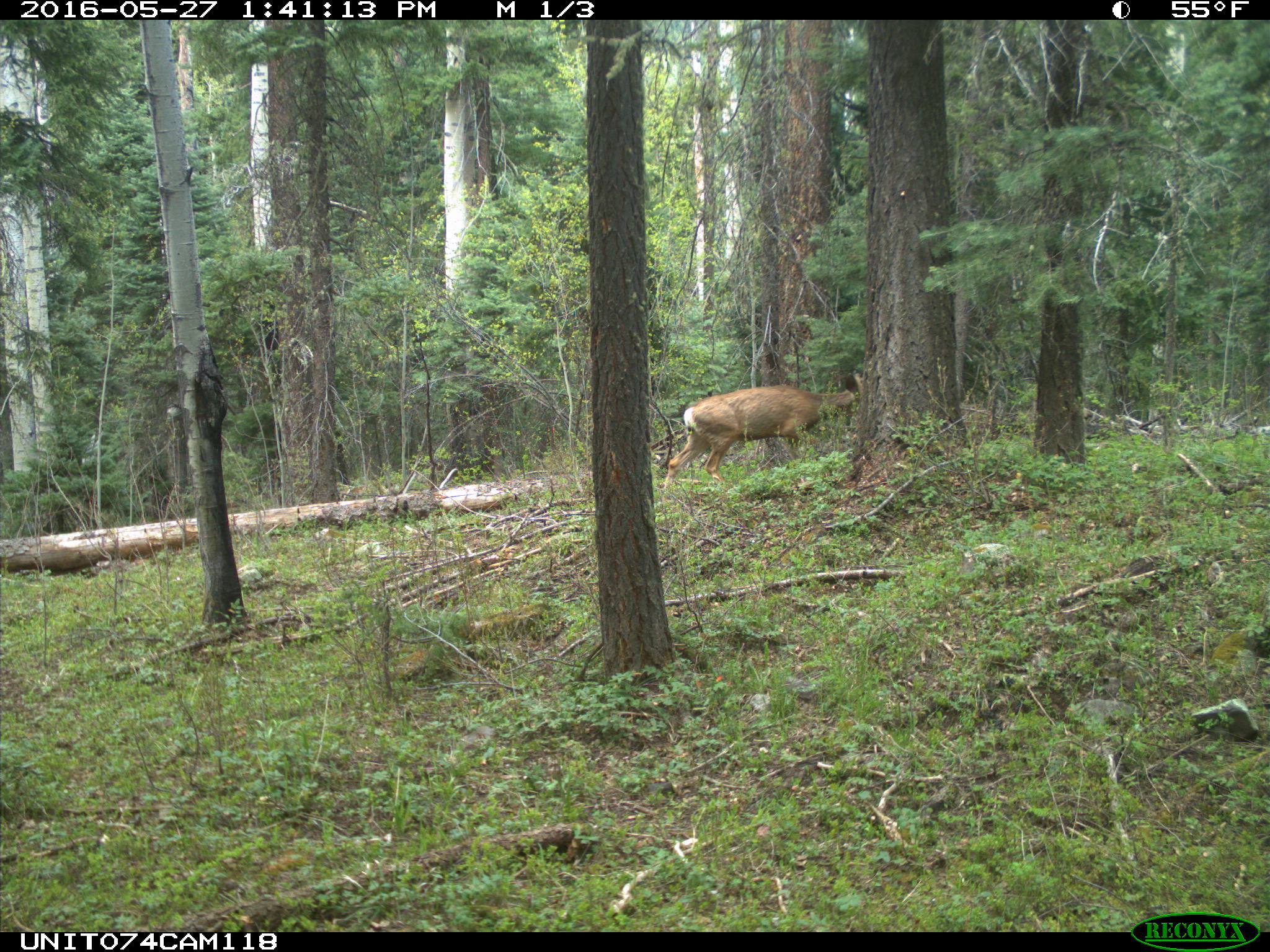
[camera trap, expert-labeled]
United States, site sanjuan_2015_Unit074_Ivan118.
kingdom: Animalia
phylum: Chordata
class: Mammalia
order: Artiodactyla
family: Cervidae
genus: Odocoileus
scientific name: Odocoileus hemionus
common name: mule deer